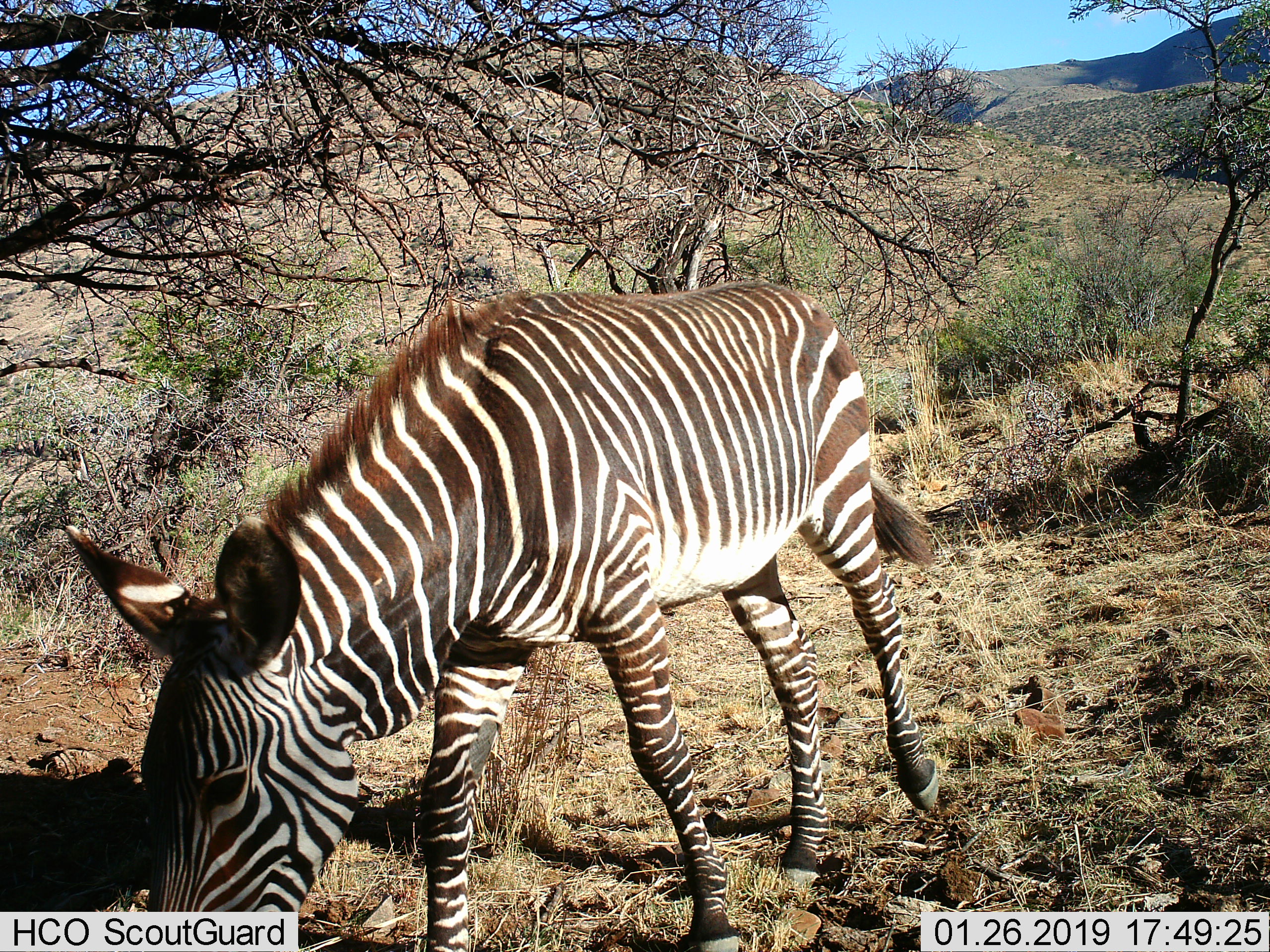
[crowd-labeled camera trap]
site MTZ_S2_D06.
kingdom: Animalia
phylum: Chordata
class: Mammalia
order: Perissodactyla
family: Equidae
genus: Equus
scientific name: Equus zebra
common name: mountain zebra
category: zebramountain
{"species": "zebramountain (mountain zebra) (Equus zebra)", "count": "1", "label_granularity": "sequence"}